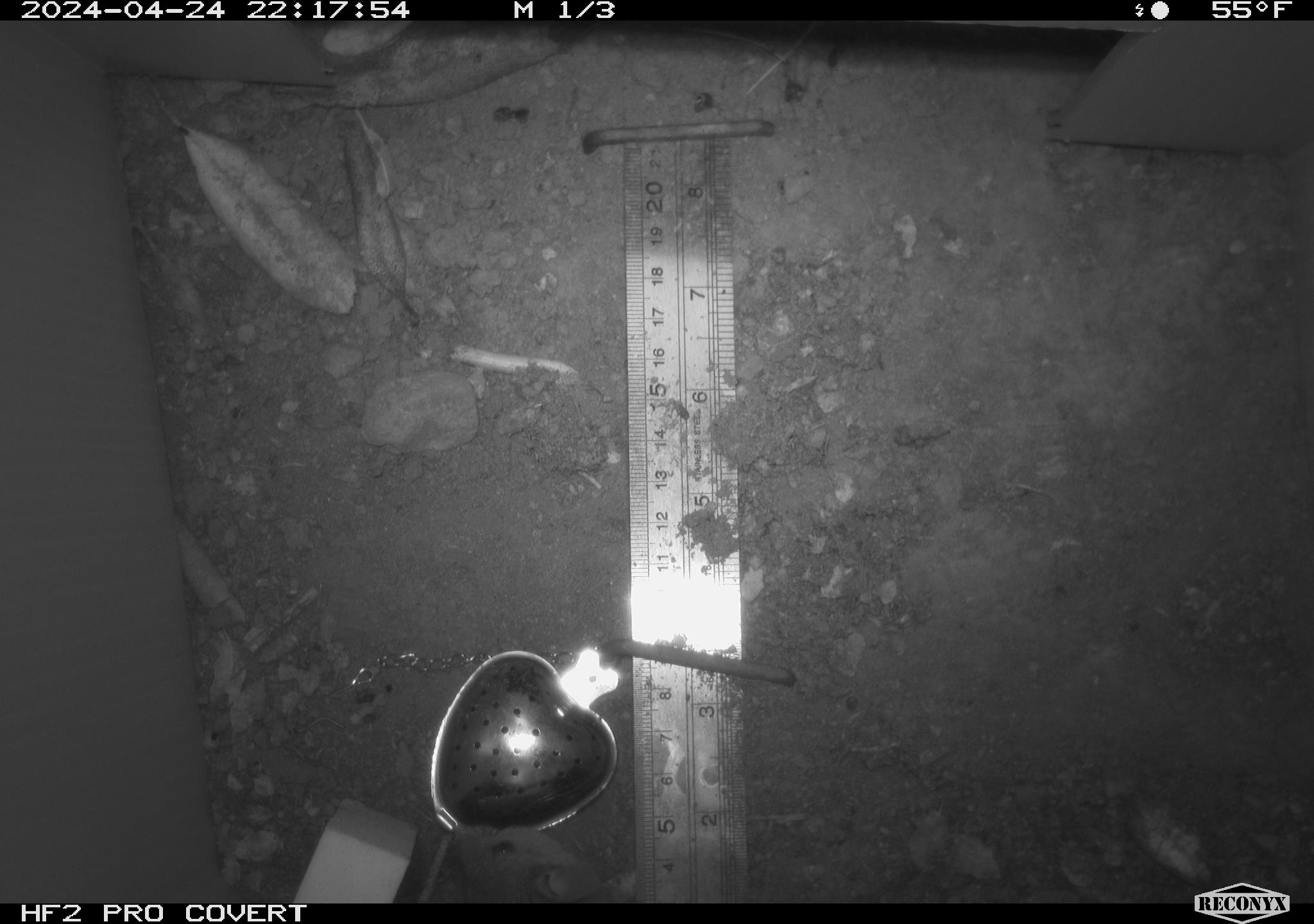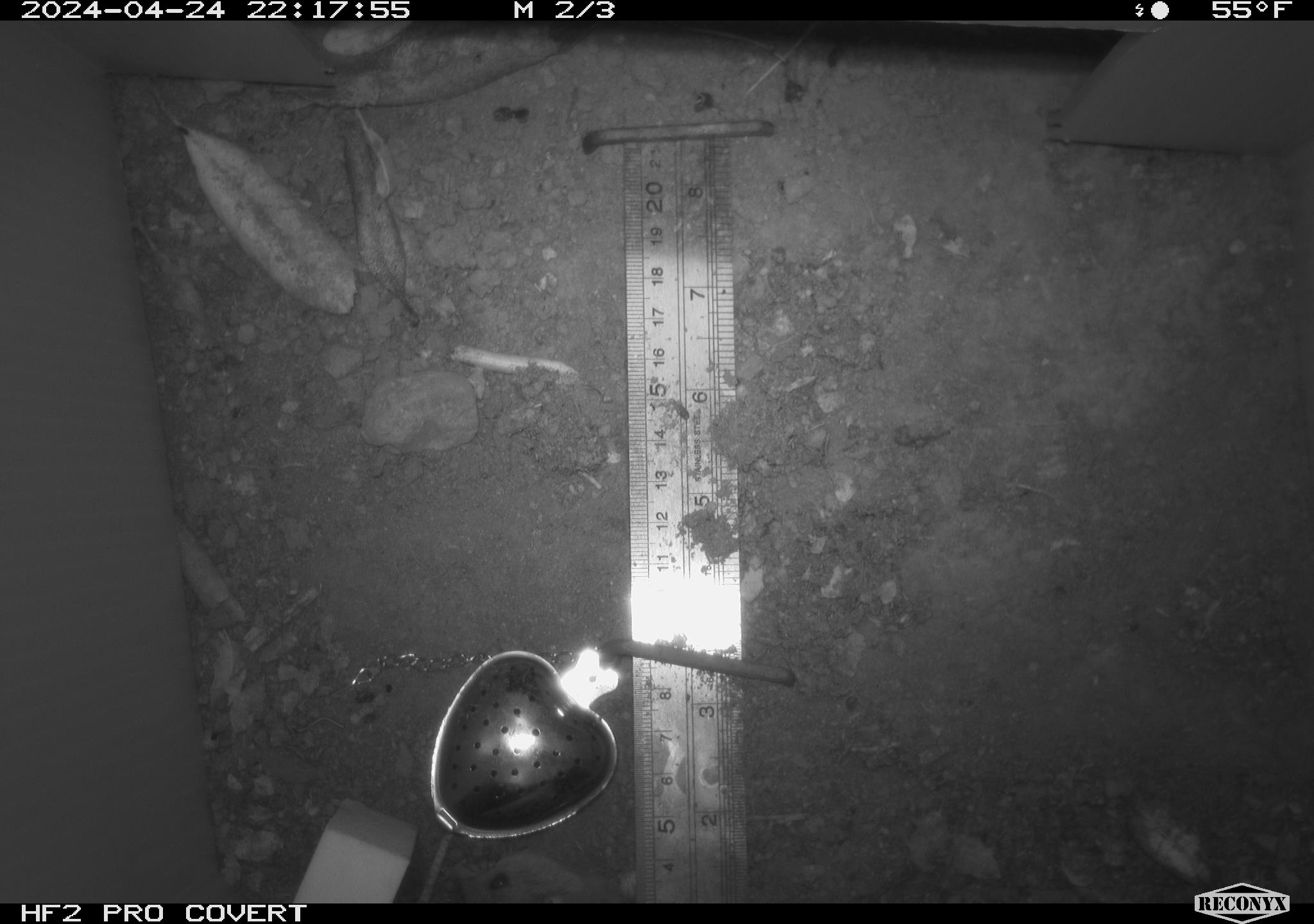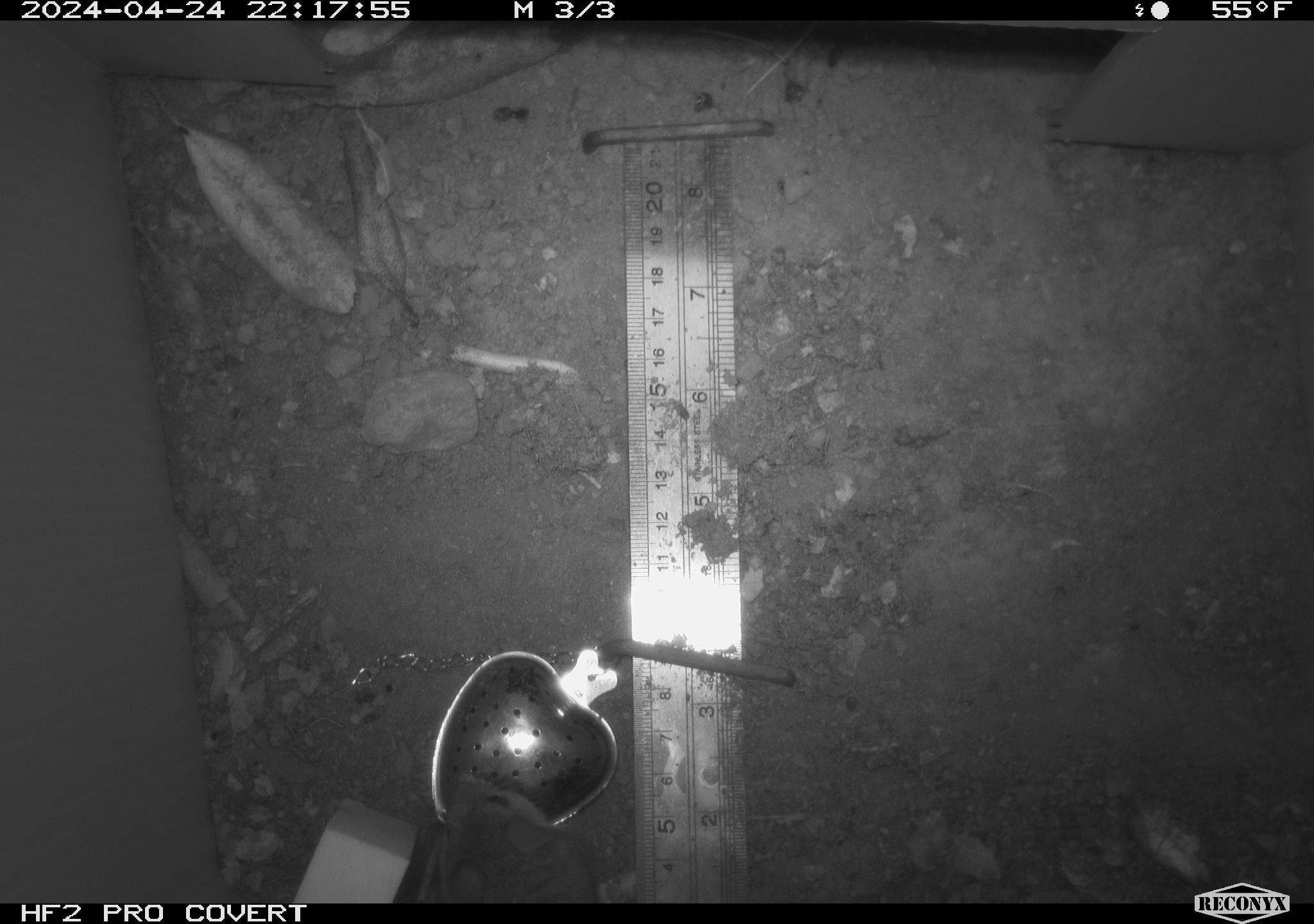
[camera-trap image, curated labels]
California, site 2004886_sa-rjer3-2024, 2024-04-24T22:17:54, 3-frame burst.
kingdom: Animalia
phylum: Chordata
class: Mammalia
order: Rodentia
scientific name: Rodentia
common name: mouse species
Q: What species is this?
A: Mouse species (Rodentia).